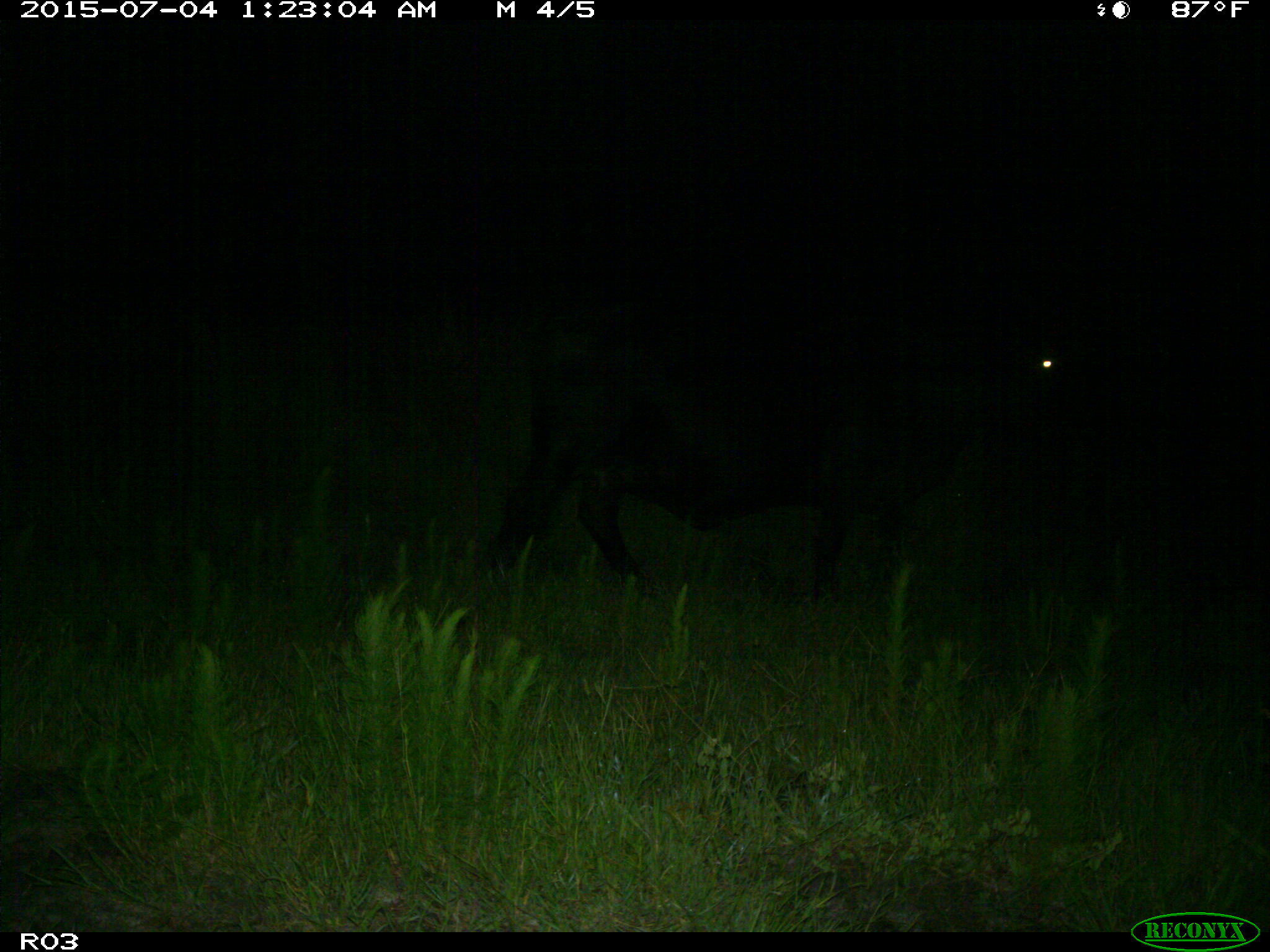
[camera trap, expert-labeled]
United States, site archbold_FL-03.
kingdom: Animalia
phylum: Chordata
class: Mammalia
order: Artiodactyla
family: Bovidae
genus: Bos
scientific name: Bos taurus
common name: domestic cow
Bos taurus (domestic cow).